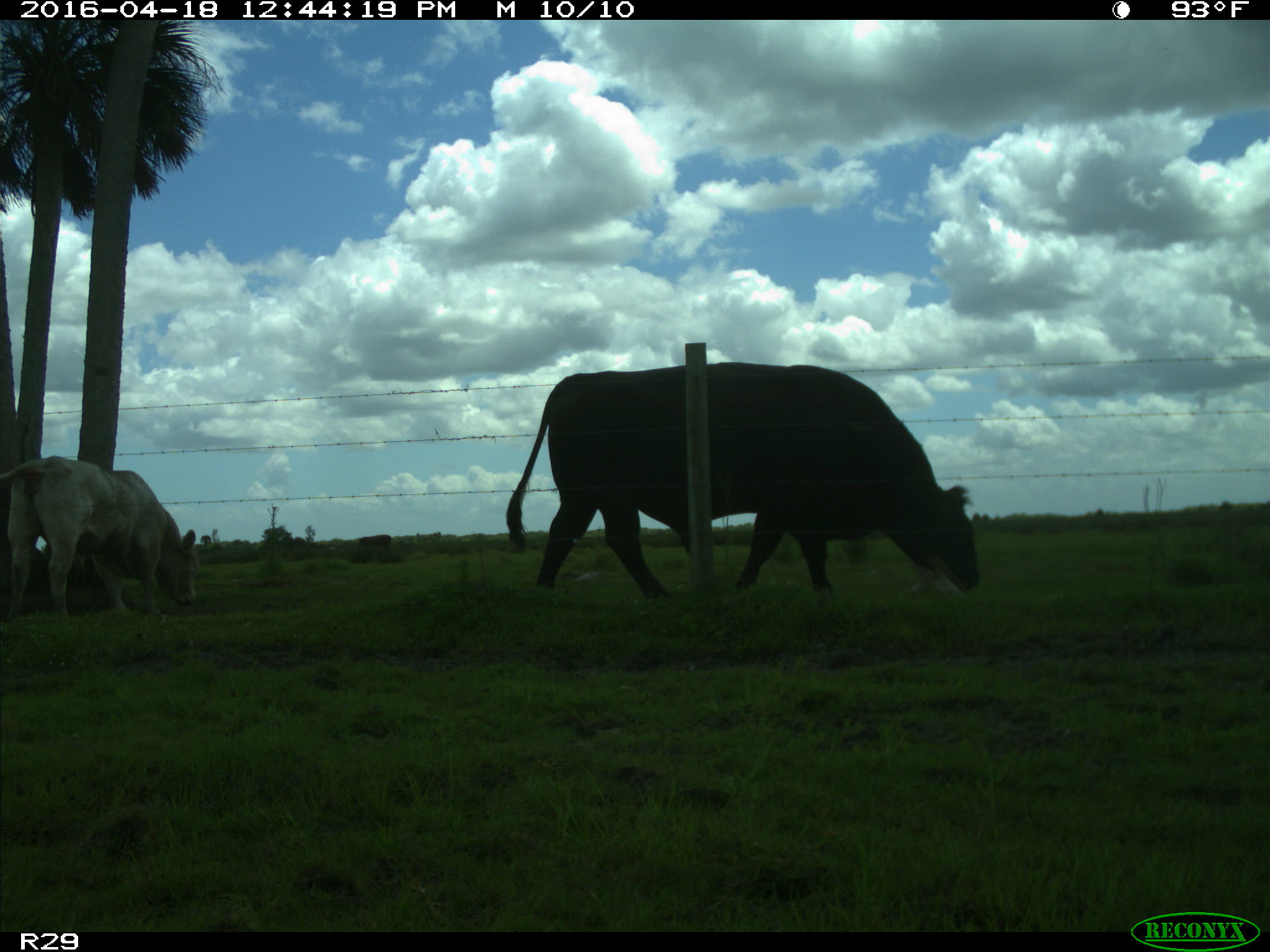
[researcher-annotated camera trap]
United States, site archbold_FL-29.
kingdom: Animalia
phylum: Chordata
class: Mammalia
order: Artiodactyla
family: Bovidae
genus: Bos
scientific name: Bos taurus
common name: domestic cow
Bos taurus (domestic cow).